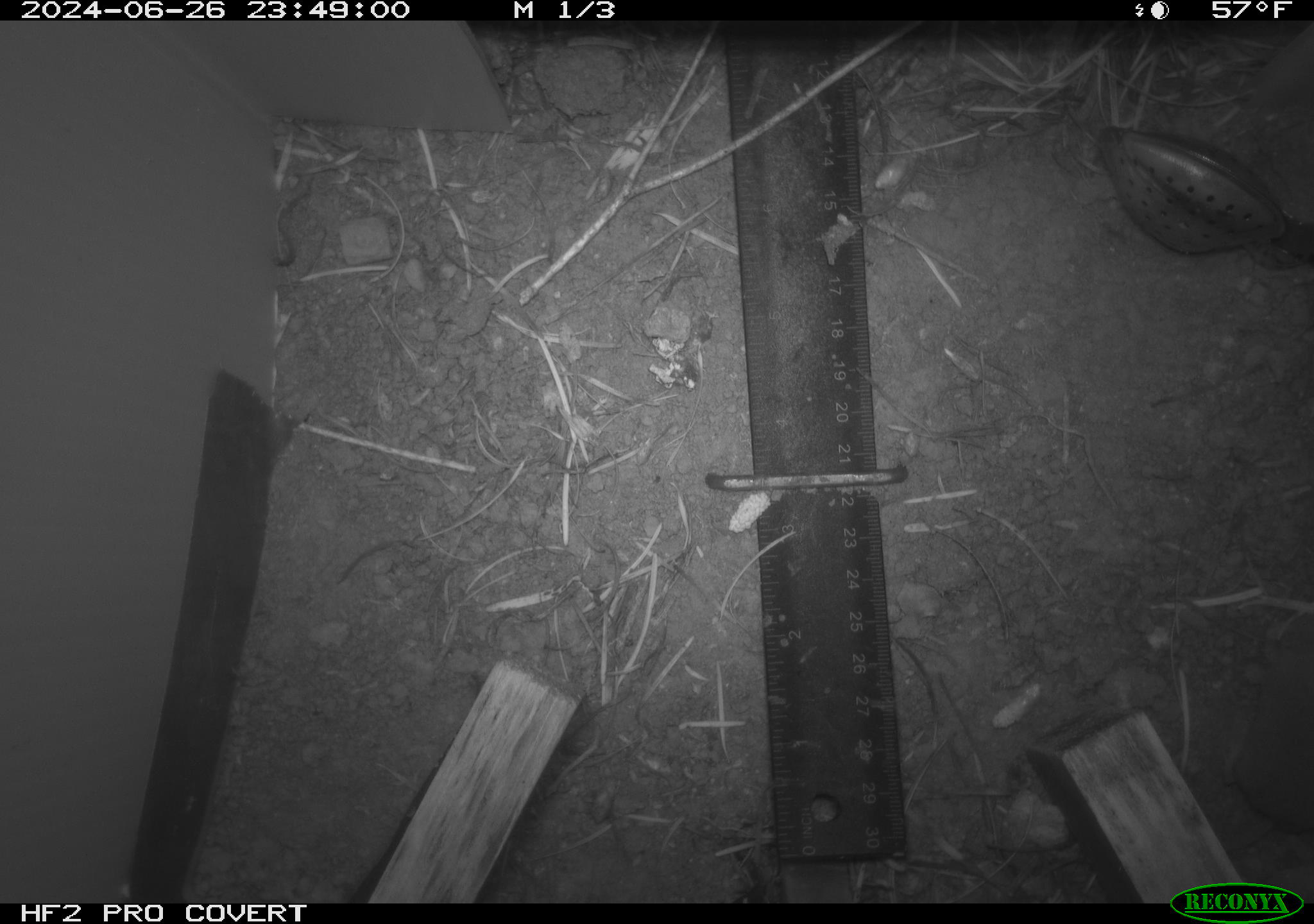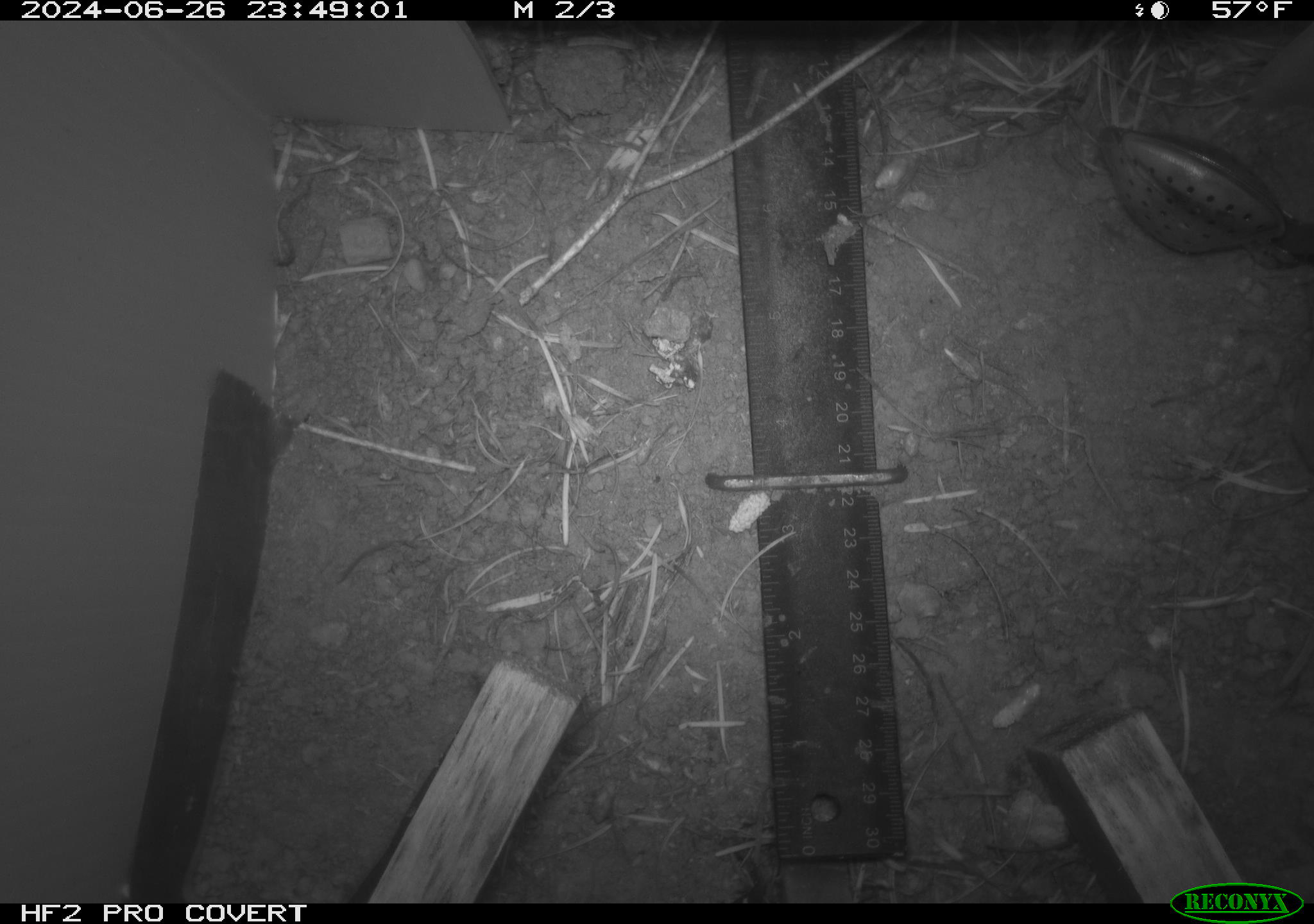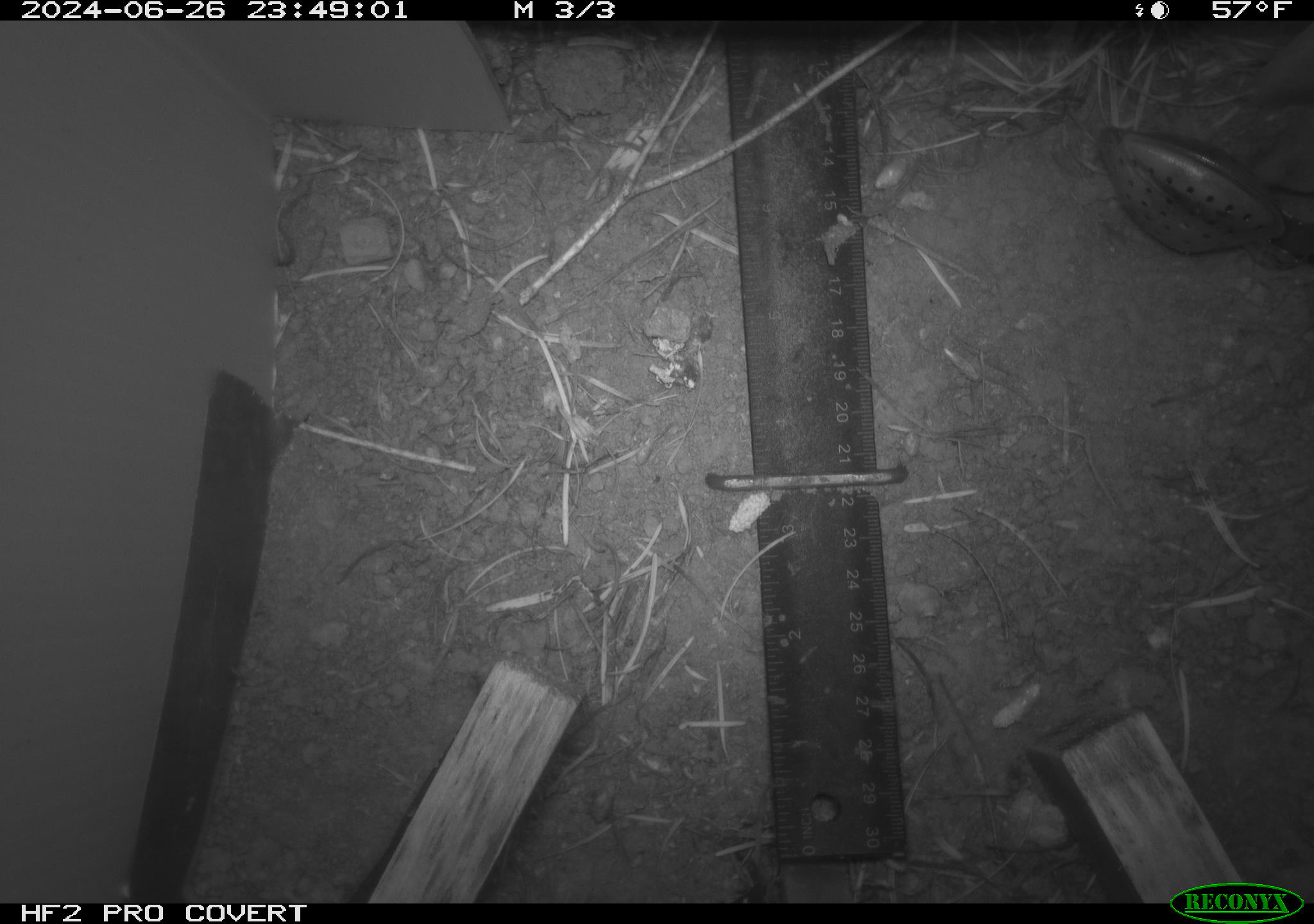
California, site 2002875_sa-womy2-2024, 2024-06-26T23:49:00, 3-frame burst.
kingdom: Animalia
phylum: Chordata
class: Mammalia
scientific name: Mammalia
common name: mammal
Mammal (Mammalia).